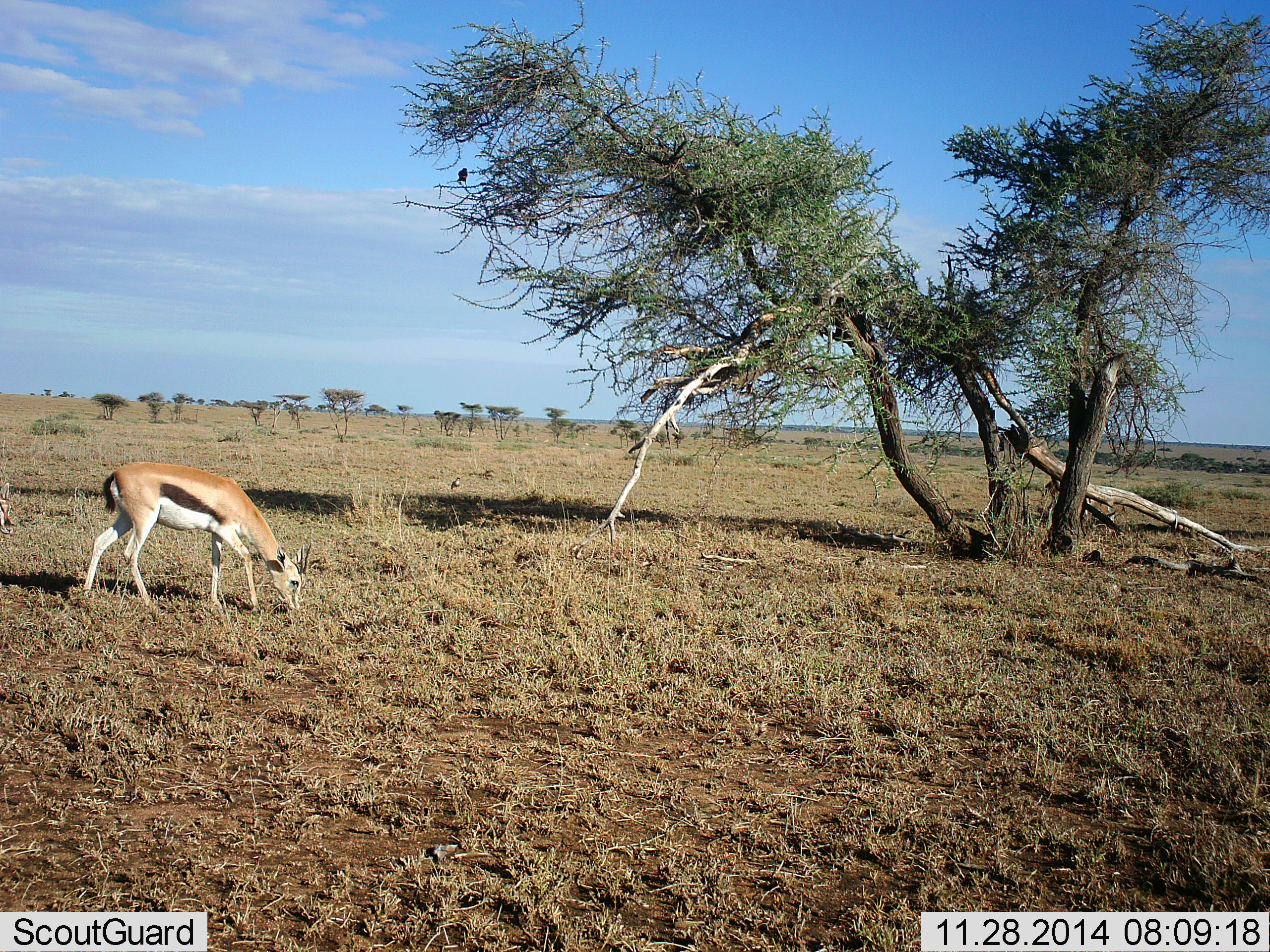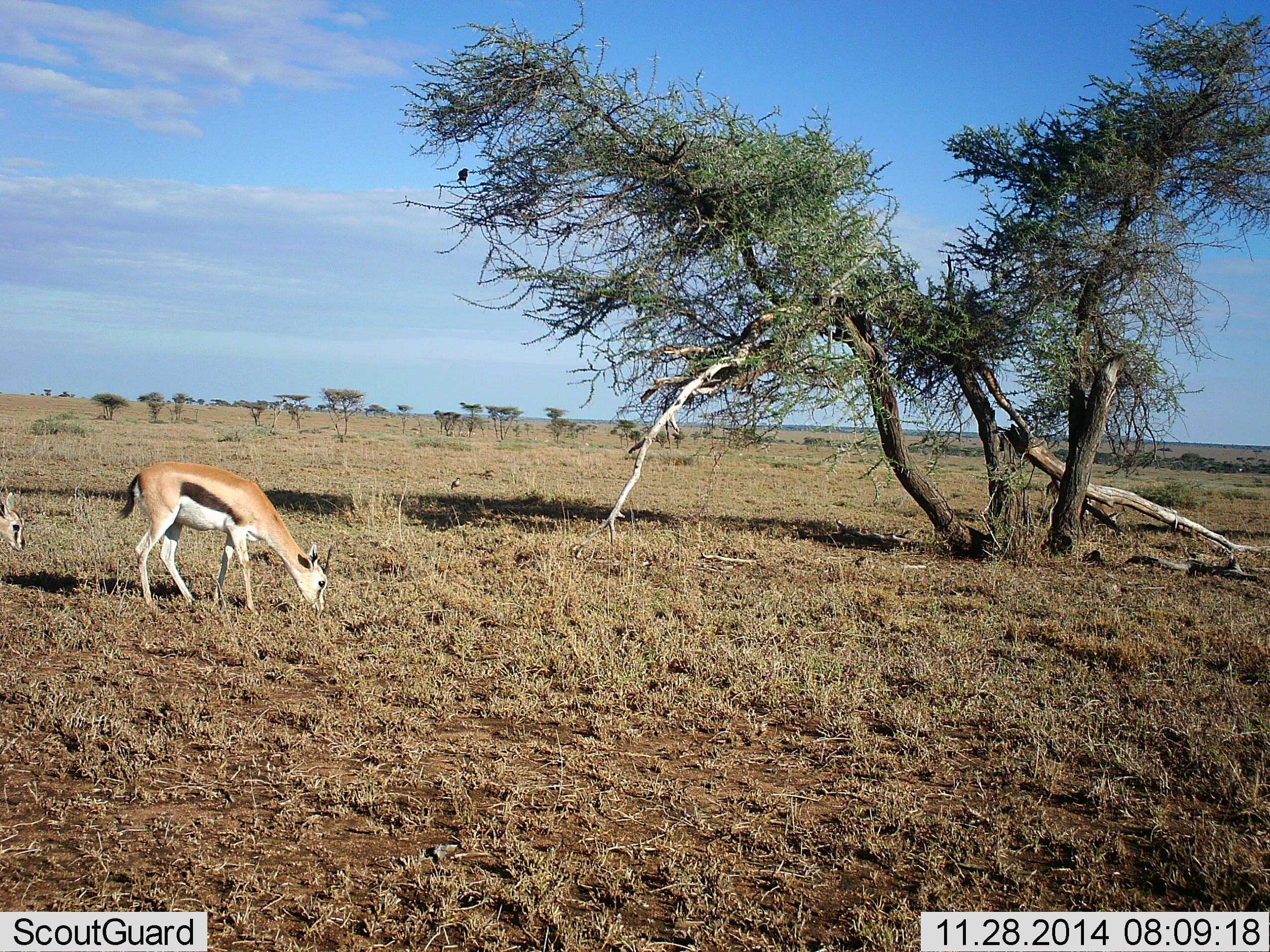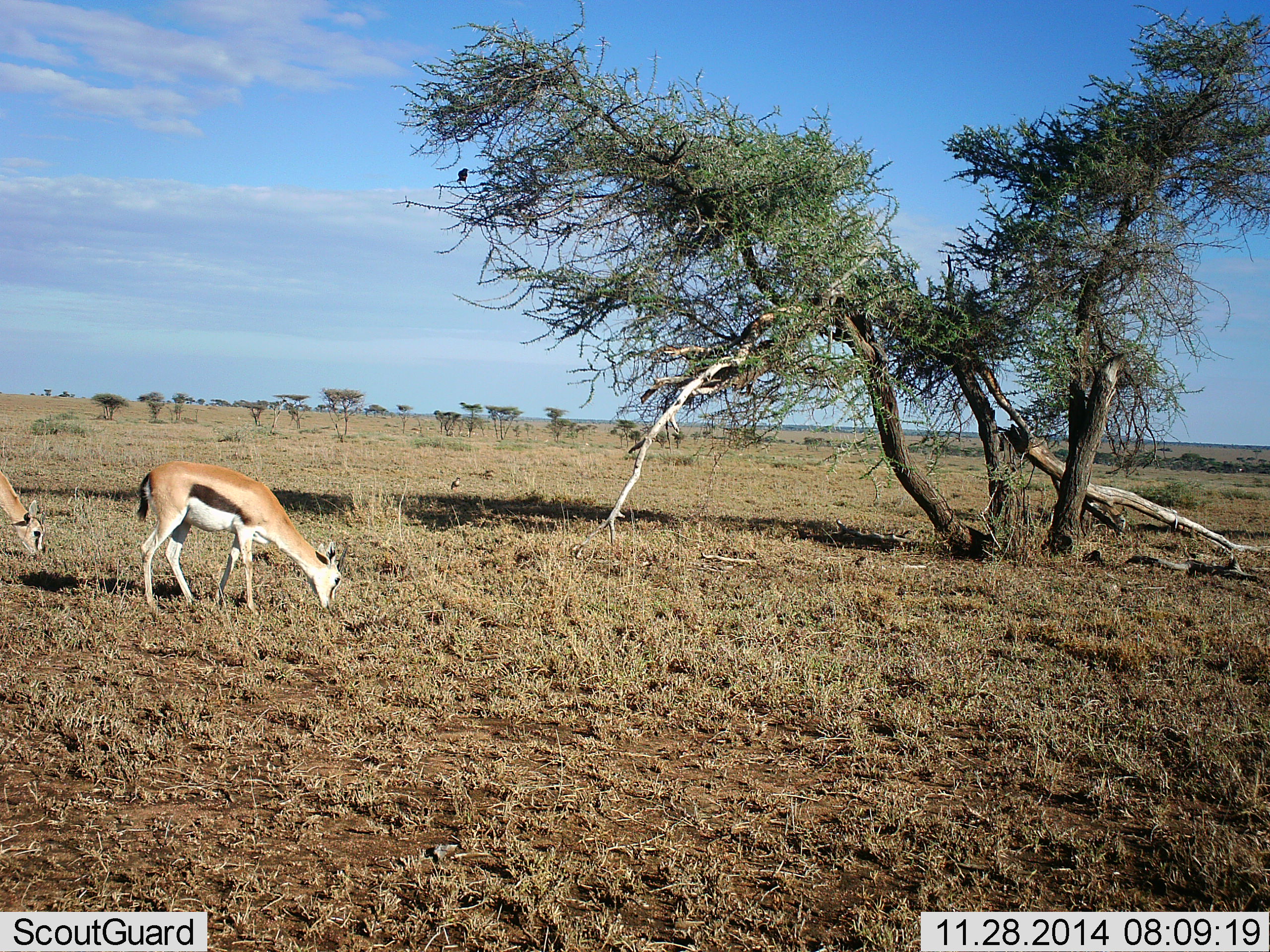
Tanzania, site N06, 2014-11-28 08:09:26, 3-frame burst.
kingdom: Animalia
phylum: Chordata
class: Mammalia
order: Artiodactyla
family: Bovidae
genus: Eudorcas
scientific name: Eudorcas thomsonii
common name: thomson's gazelle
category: gazellethomsons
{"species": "gazellethomsons (thomson's gazelle) (Eudorcas thomsonii)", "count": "2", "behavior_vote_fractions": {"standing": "10%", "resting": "0%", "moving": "10%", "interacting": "0%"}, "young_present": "20%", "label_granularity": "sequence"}